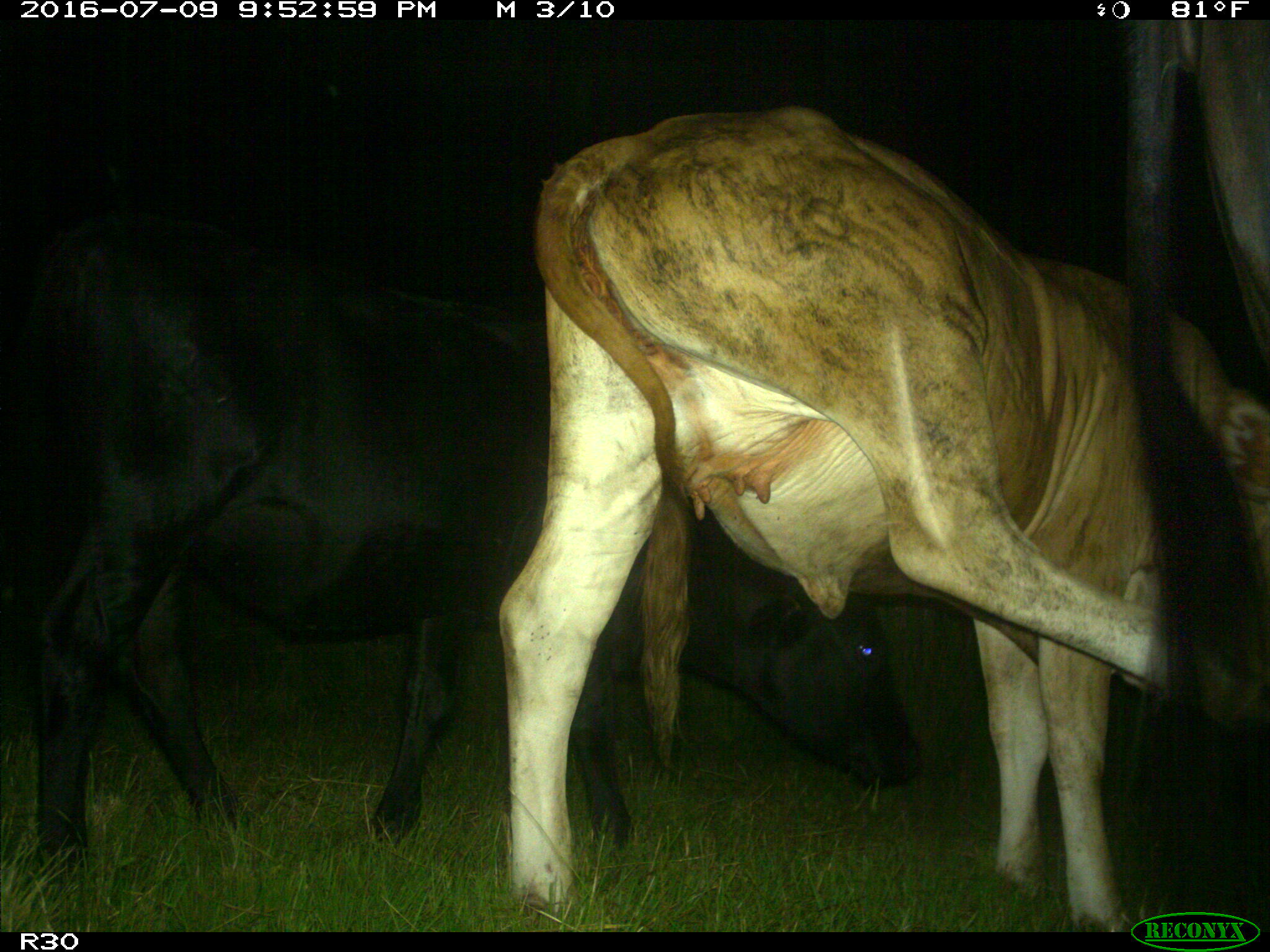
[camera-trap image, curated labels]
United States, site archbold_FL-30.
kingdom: Animalia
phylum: Chordata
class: Mammalia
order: Artiodactyla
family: Bovidae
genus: Bos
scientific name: Bos taurus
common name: domestic cow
Bos taurus (domestic cow).